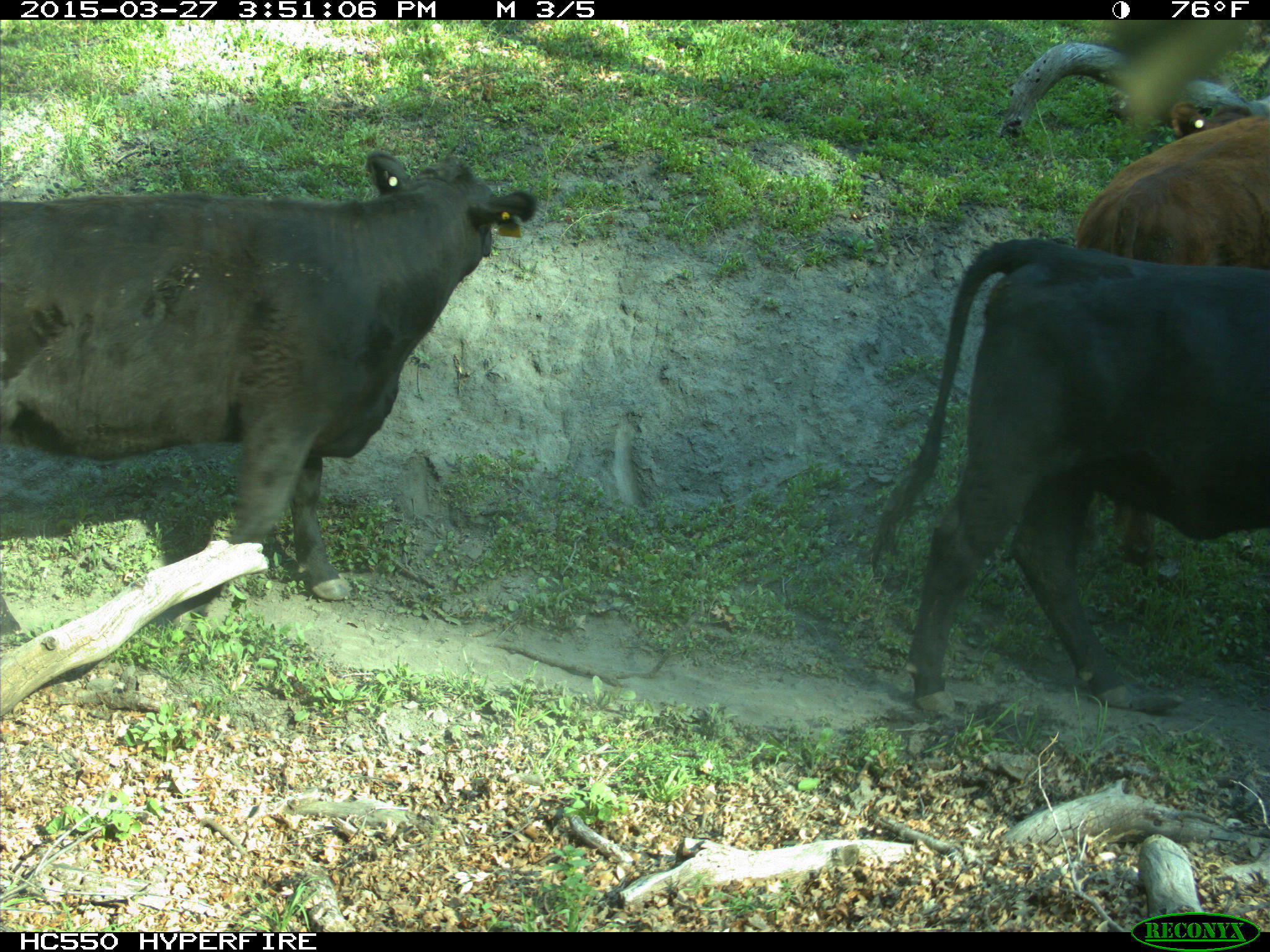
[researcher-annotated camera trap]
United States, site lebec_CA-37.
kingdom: Animalia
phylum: Chordata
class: Mammalia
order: Artiodactyla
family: Bovidae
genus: Bos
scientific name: Bos taurus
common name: domestic cow